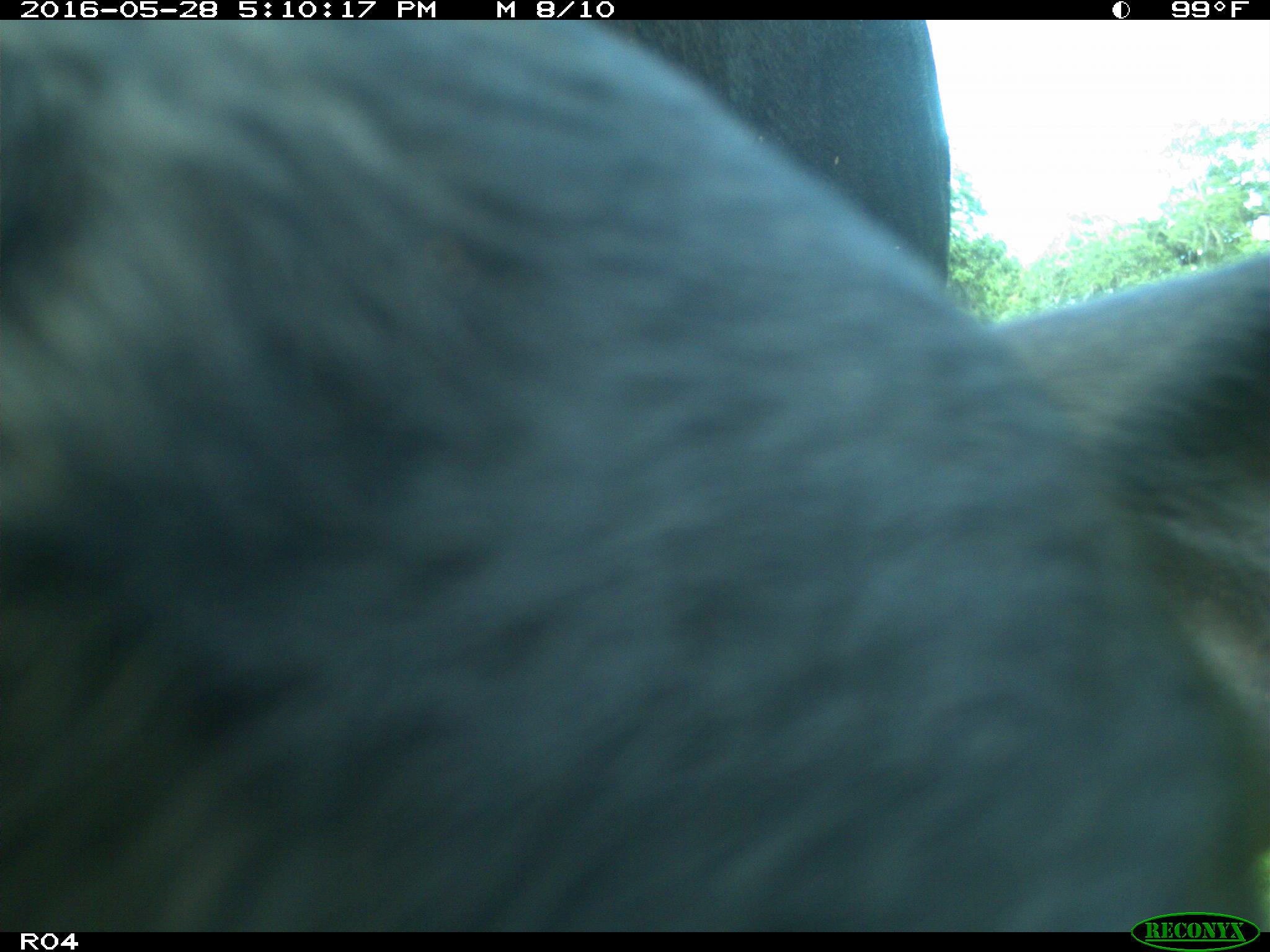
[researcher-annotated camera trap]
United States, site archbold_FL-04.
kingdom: Animalia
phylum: Chordata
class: Mammalia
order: Artiodactyla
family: Bovidae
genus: Bos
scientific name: Bos taurus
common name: domestic cow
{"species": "Bos taurus (domestic cow)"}